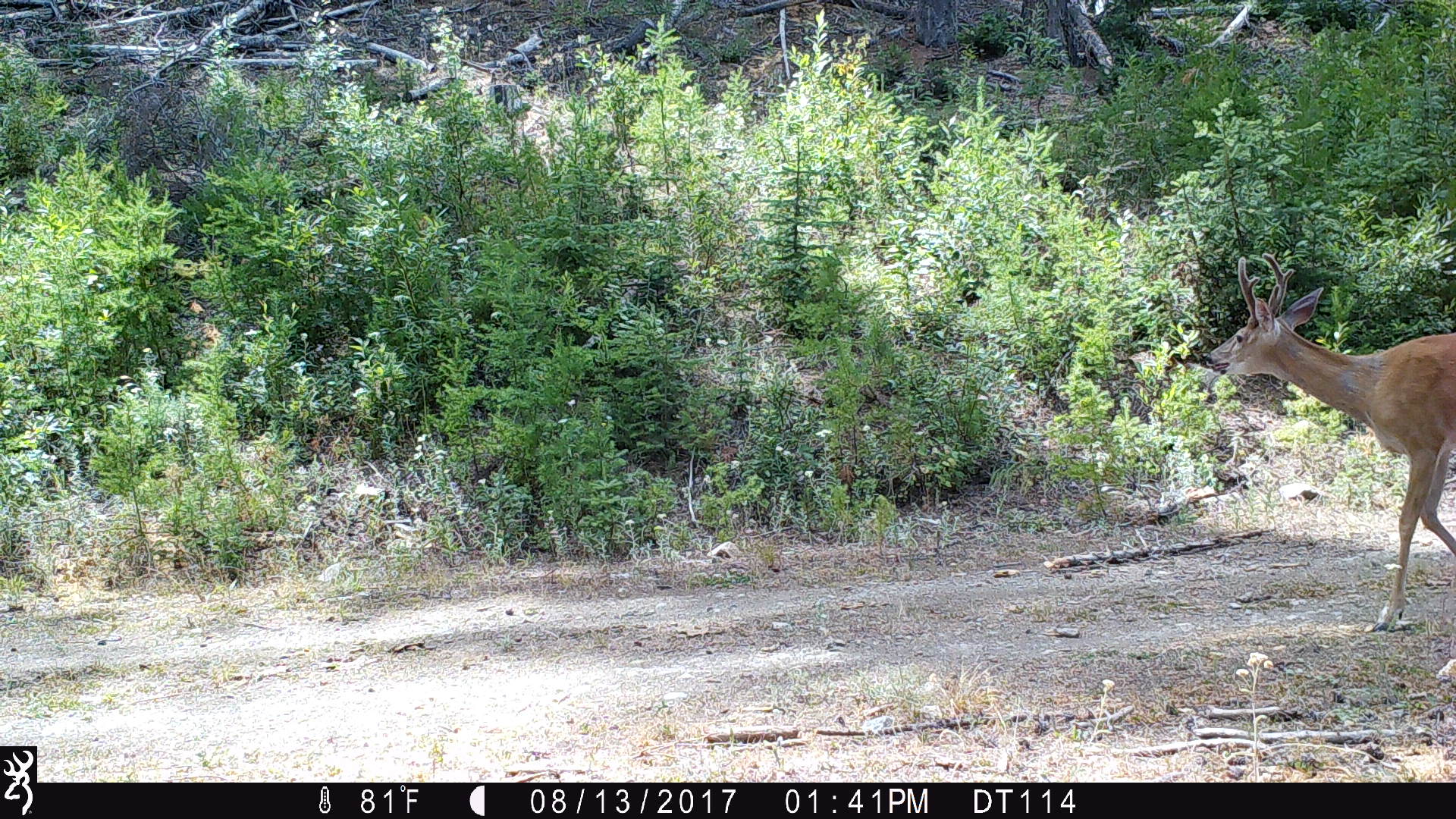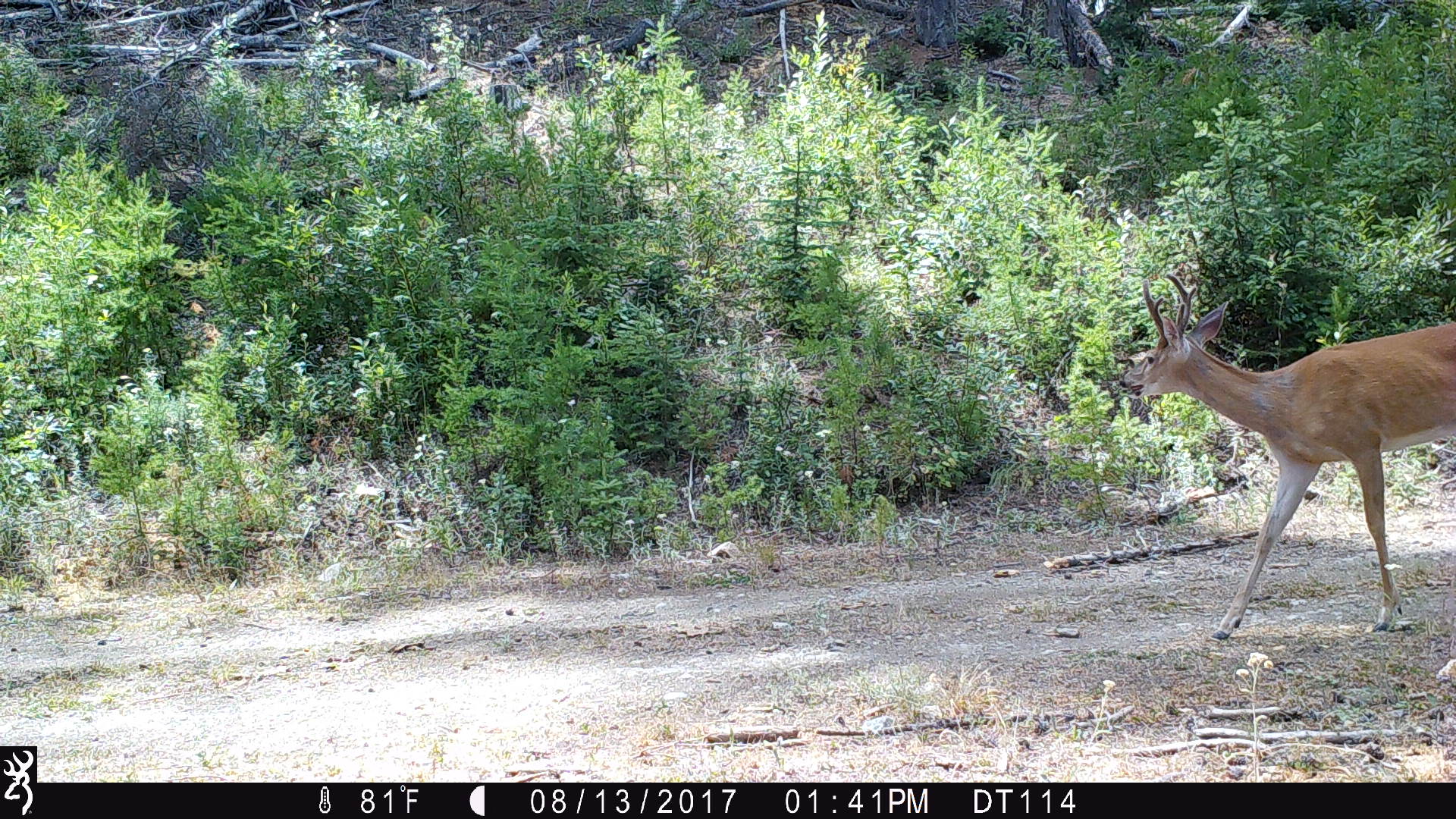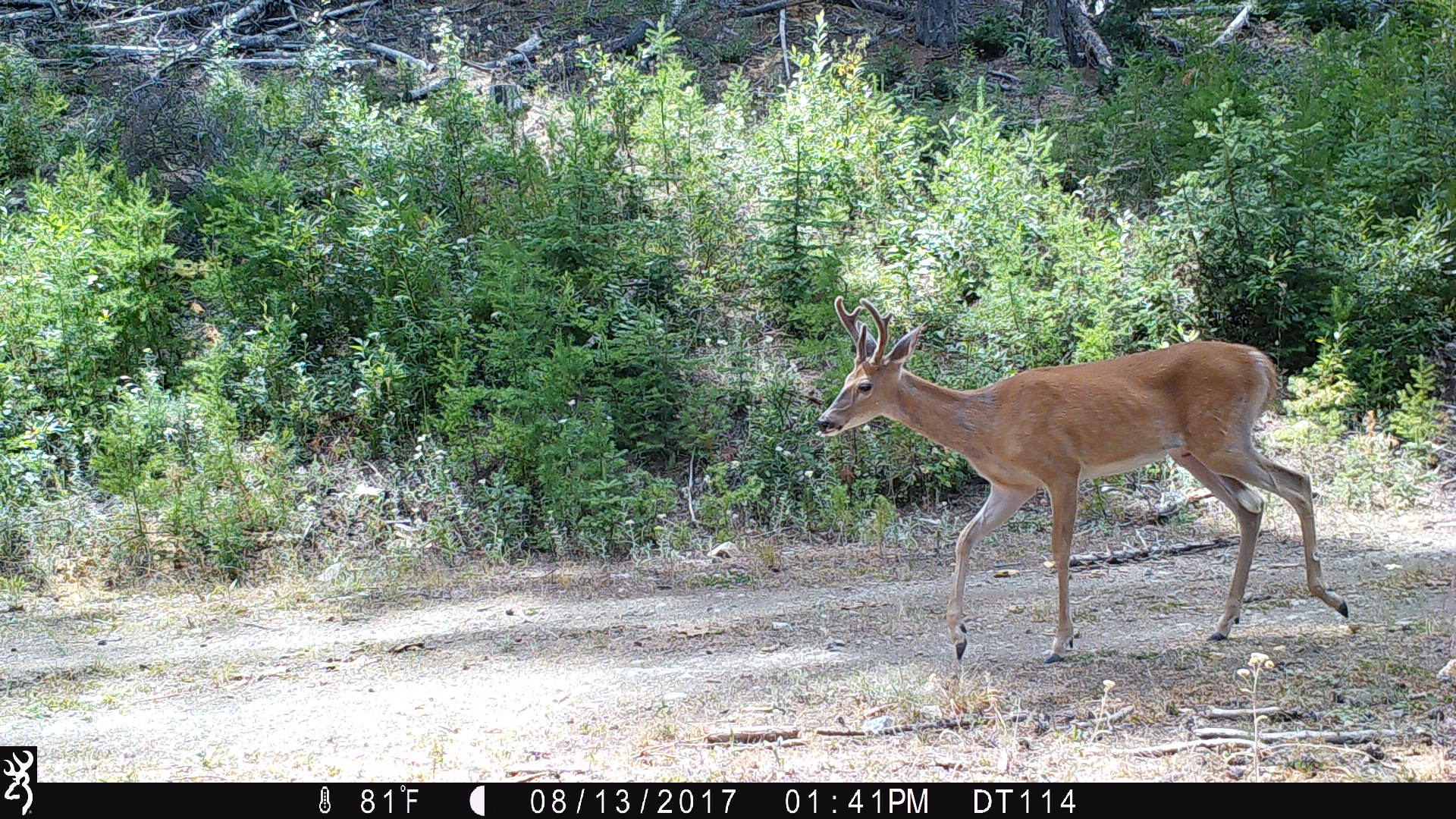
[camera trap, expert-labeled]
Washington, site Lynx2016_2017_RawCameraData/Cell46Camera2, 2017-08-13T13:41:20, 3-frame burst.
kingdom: Animalia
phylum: Chordata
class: Mammalia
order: Artiodactyla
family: Cervidae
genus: Odocoileus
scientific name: Odocoileus hemionus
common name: mule deer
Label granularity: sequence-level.